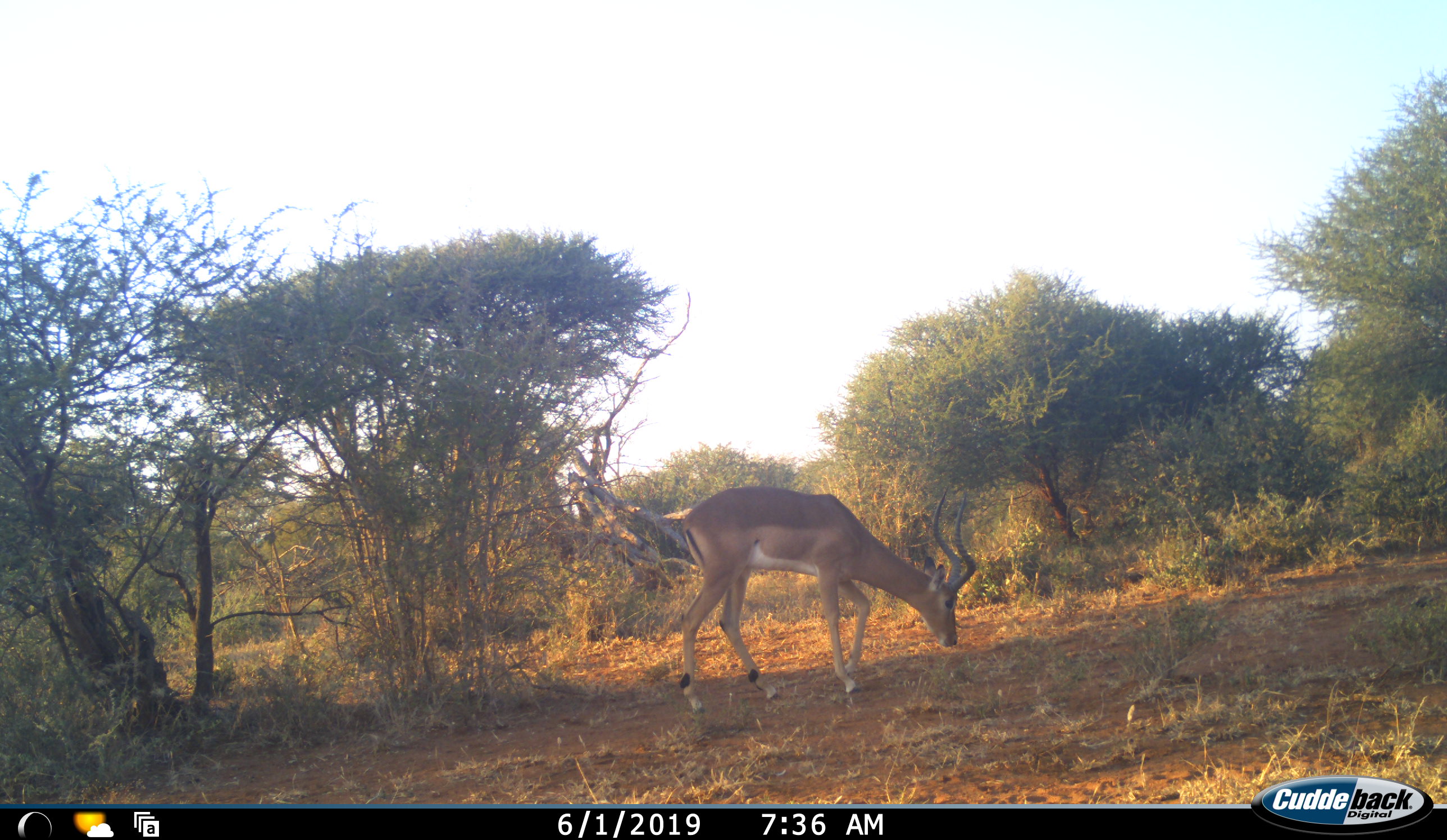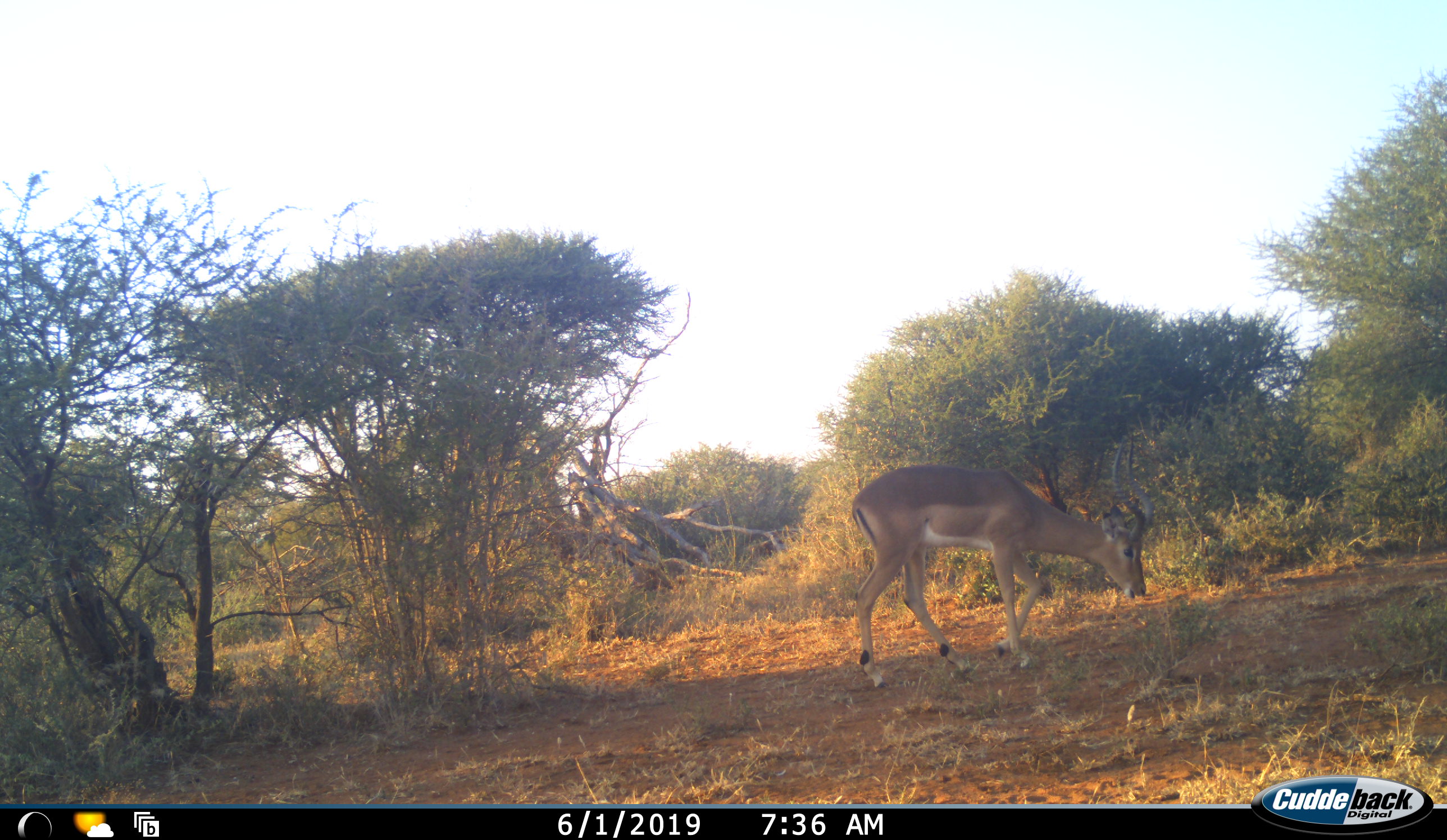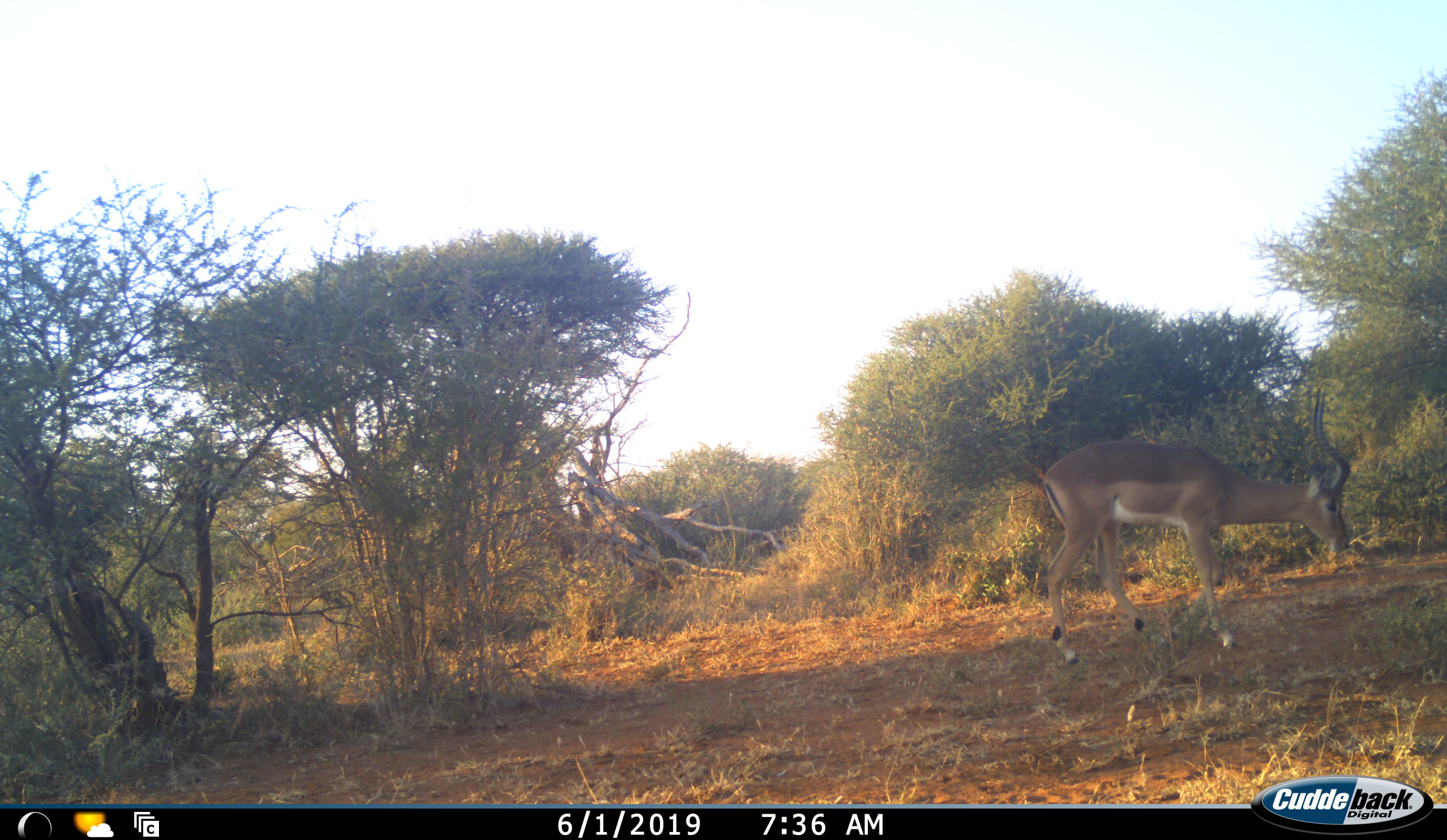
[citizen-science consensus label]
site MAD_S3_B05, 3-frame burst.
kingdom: Animalia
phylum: Chordata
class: Mammalia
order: Artiodactyla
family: Bovidae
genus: Aepyceros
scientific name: Aepyceros melampus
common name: impala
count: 1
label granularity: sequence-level